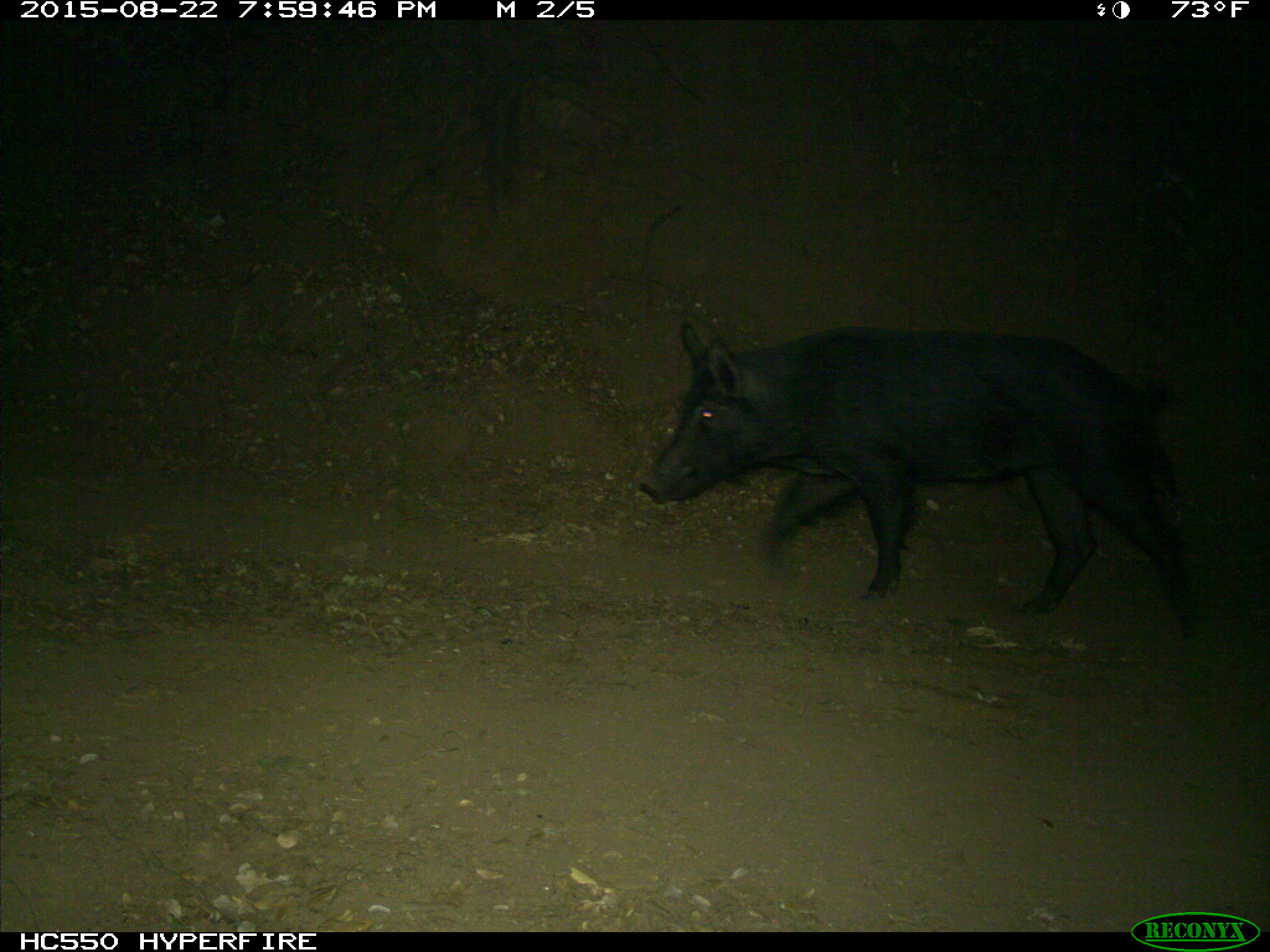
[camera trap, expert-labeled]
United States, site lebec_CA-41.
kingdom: Animalia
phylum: Chordata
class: Mammalia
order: Artiodactyla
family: Suidae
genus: Sus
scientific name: Sus scrofa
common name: wild boar